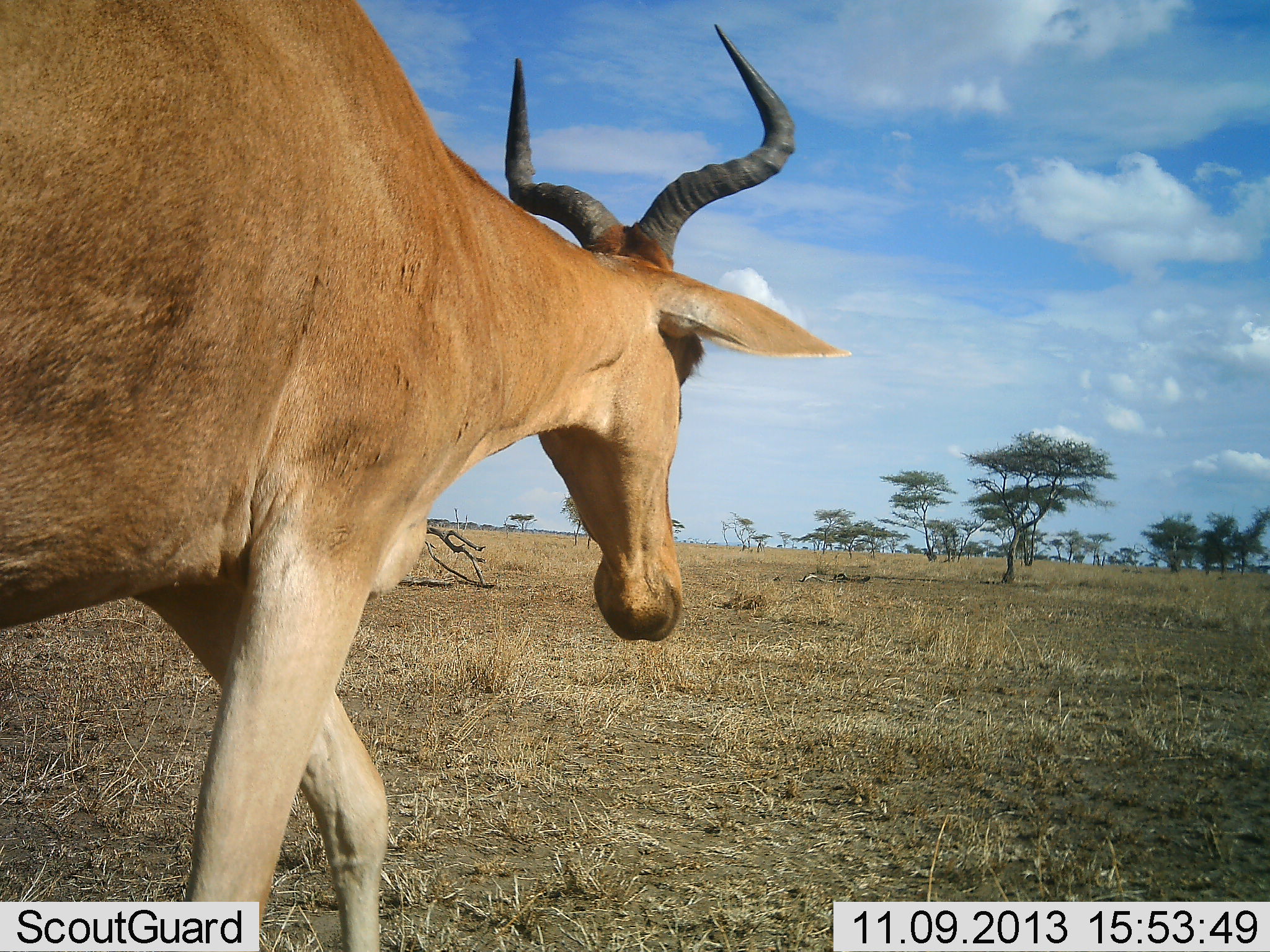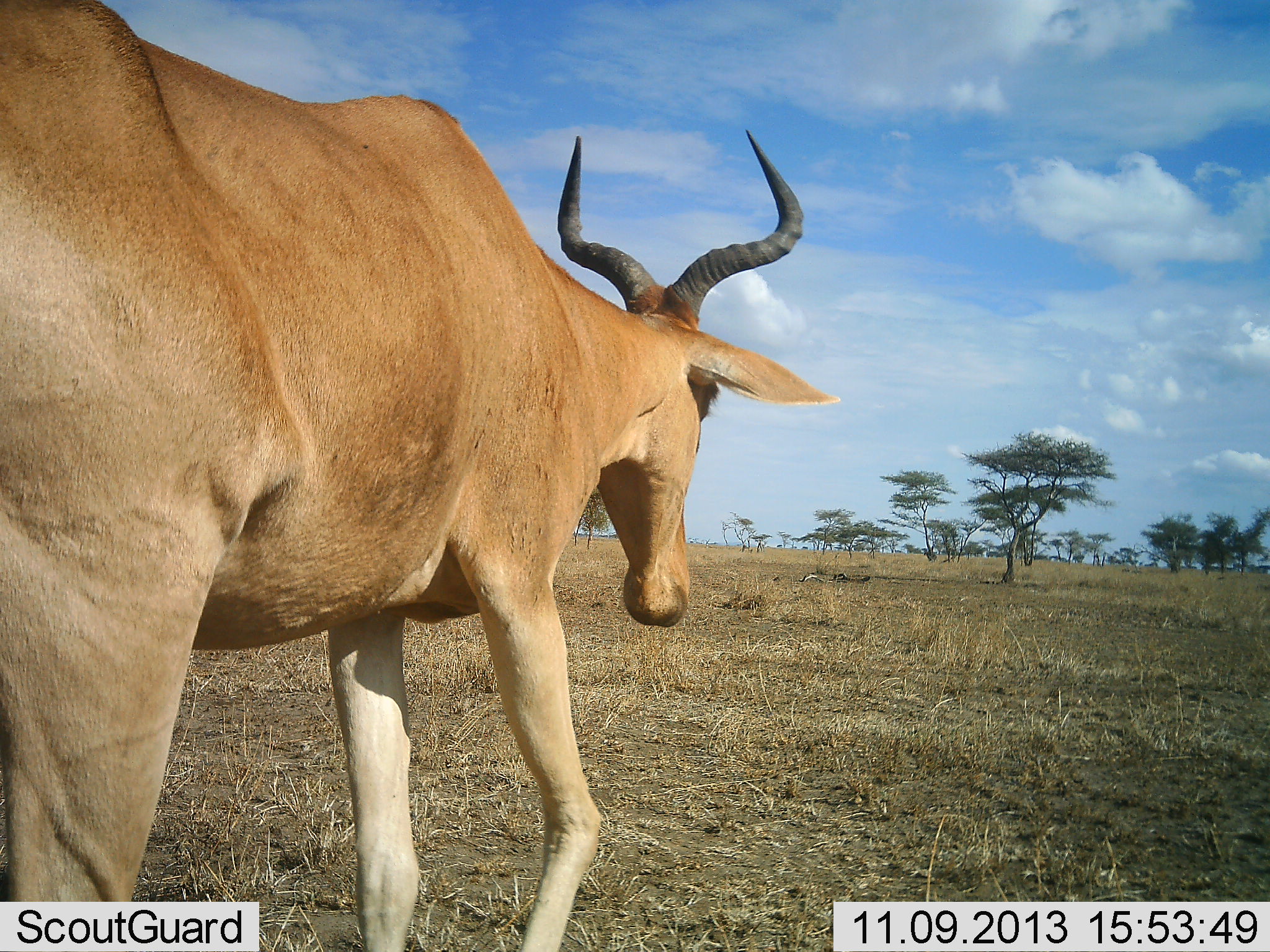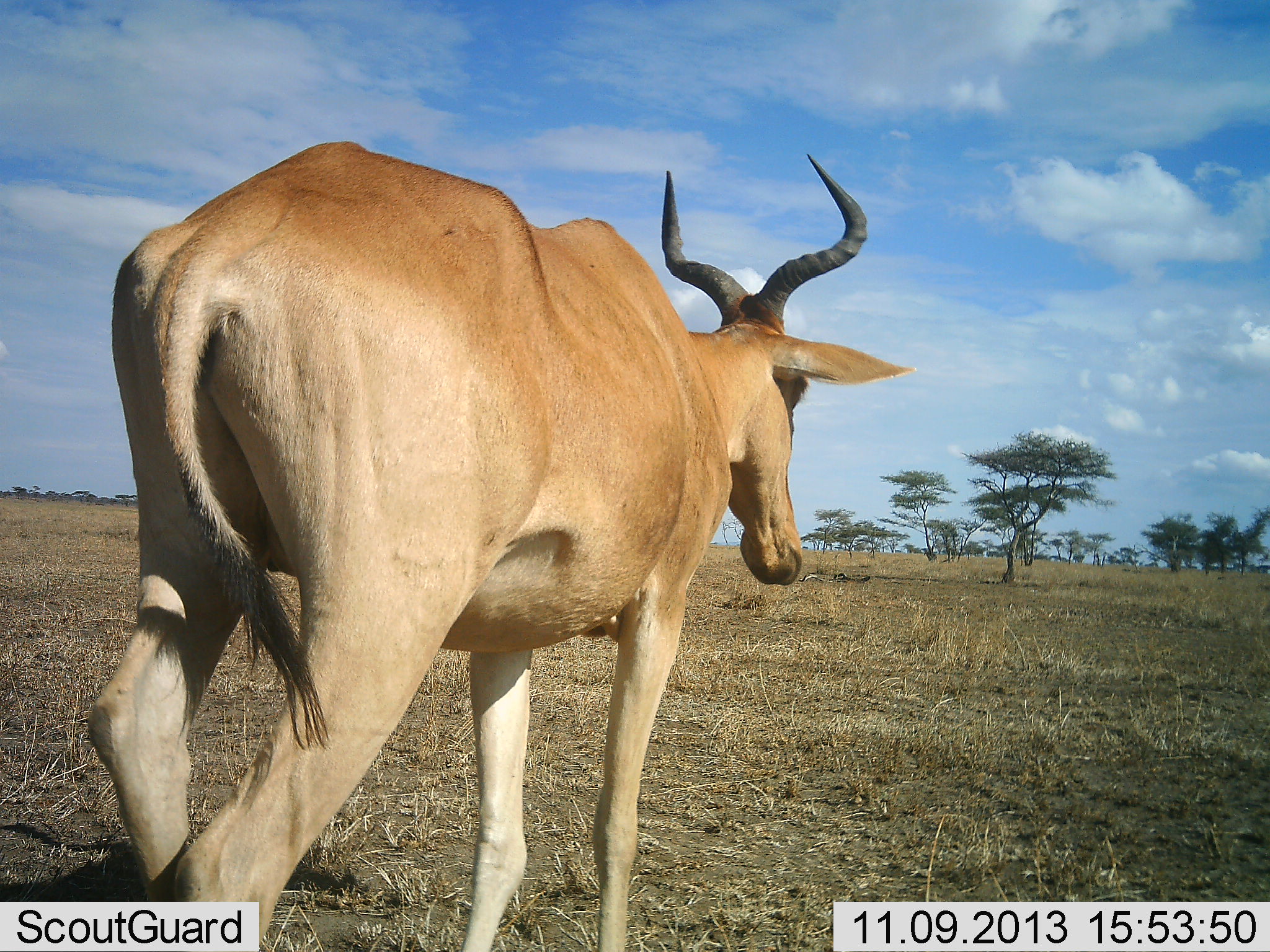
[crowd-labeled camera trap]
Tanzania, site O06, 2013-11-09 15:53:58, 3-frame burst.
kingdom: Animalia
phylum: Chordata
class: Mammalia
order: Artiodactyla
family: Bovidae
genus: Alcelaphus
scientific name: Alcelaphus buselaphus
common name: hartebeest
Hartebeest (Alcelaphus buselaphus), count 1. Behavior (volunteer vote fractions): standing 0%, resting 0%, moving 100%, interacting 0%. Young present (vote fraction): 0%. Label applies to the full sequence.